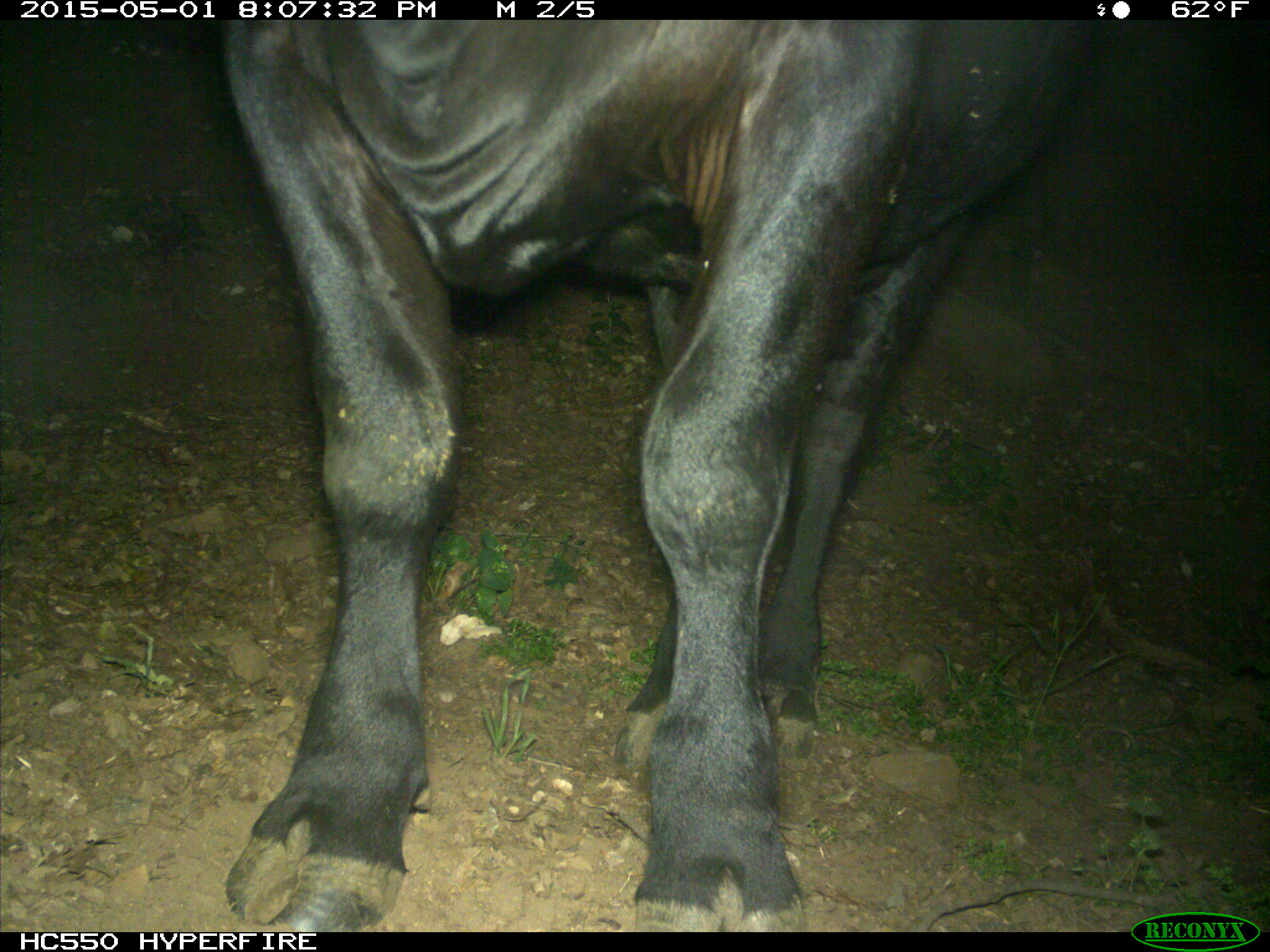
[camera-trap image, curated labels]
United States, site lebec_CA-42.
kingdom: Animalia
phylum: Chordata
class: Mammalia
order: Artiodactyla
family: Bovidae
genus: Bos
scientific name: Bos taurus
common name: domestic cow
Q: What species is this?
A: Bos taurus (domestic cow).